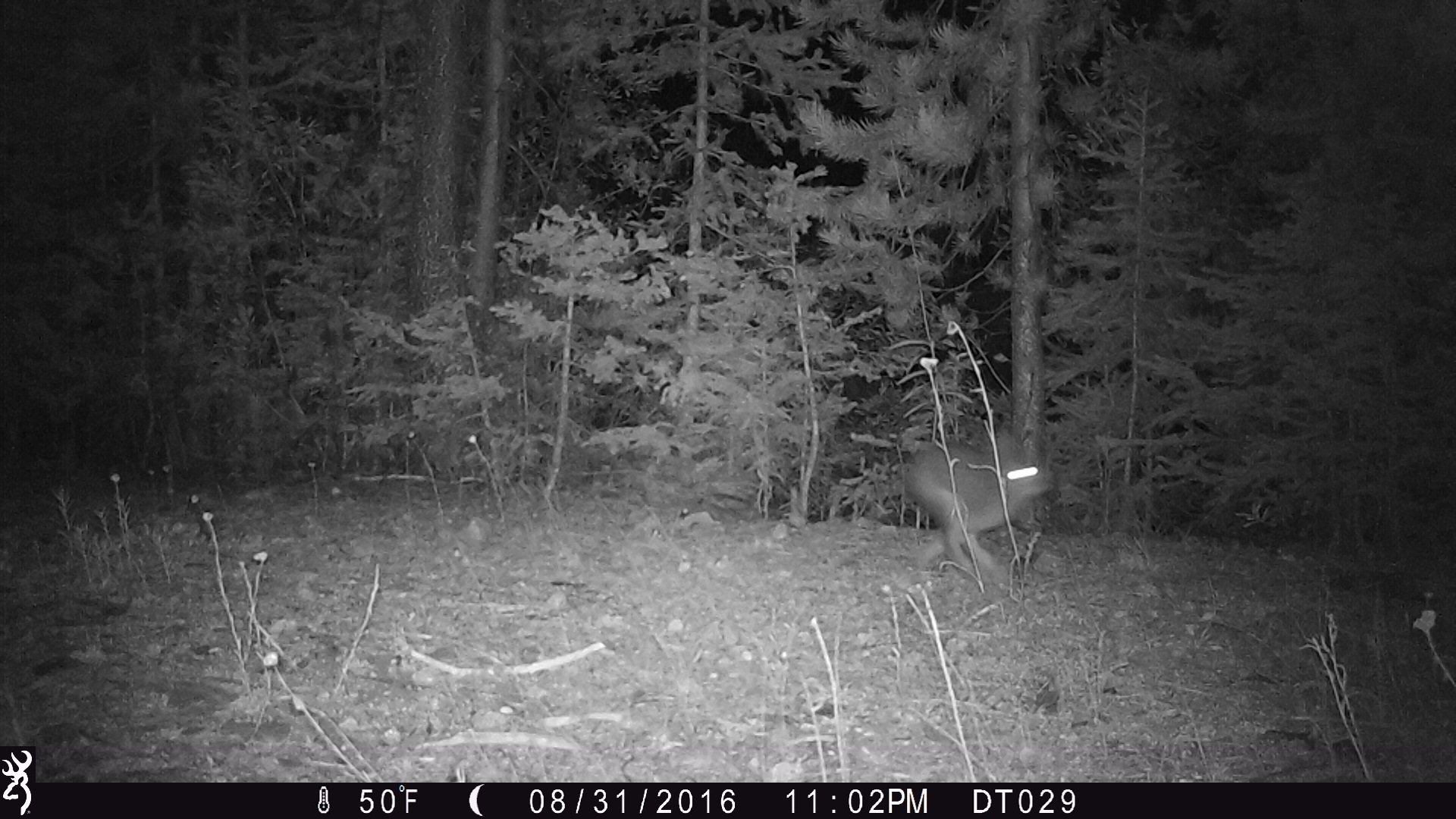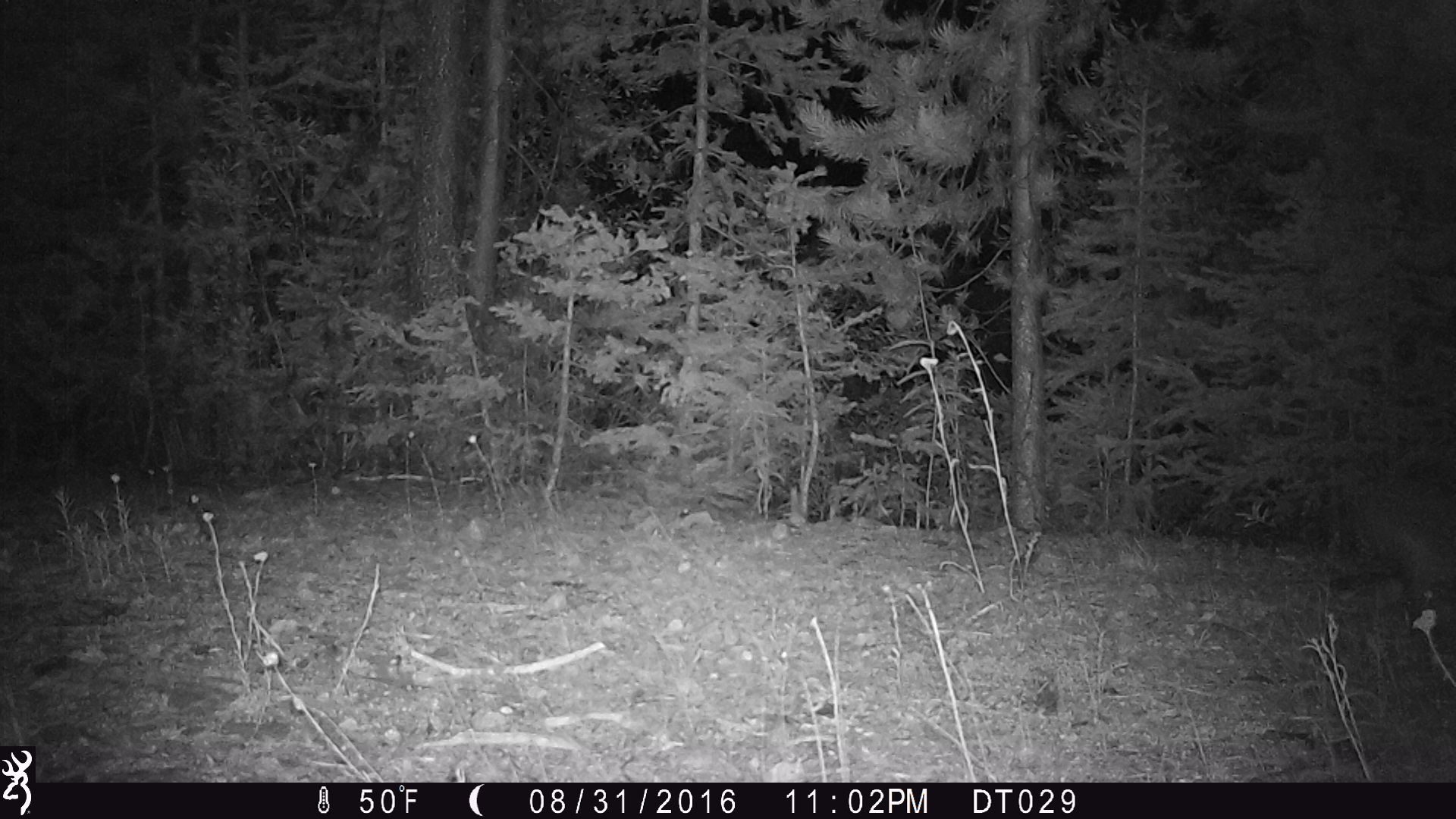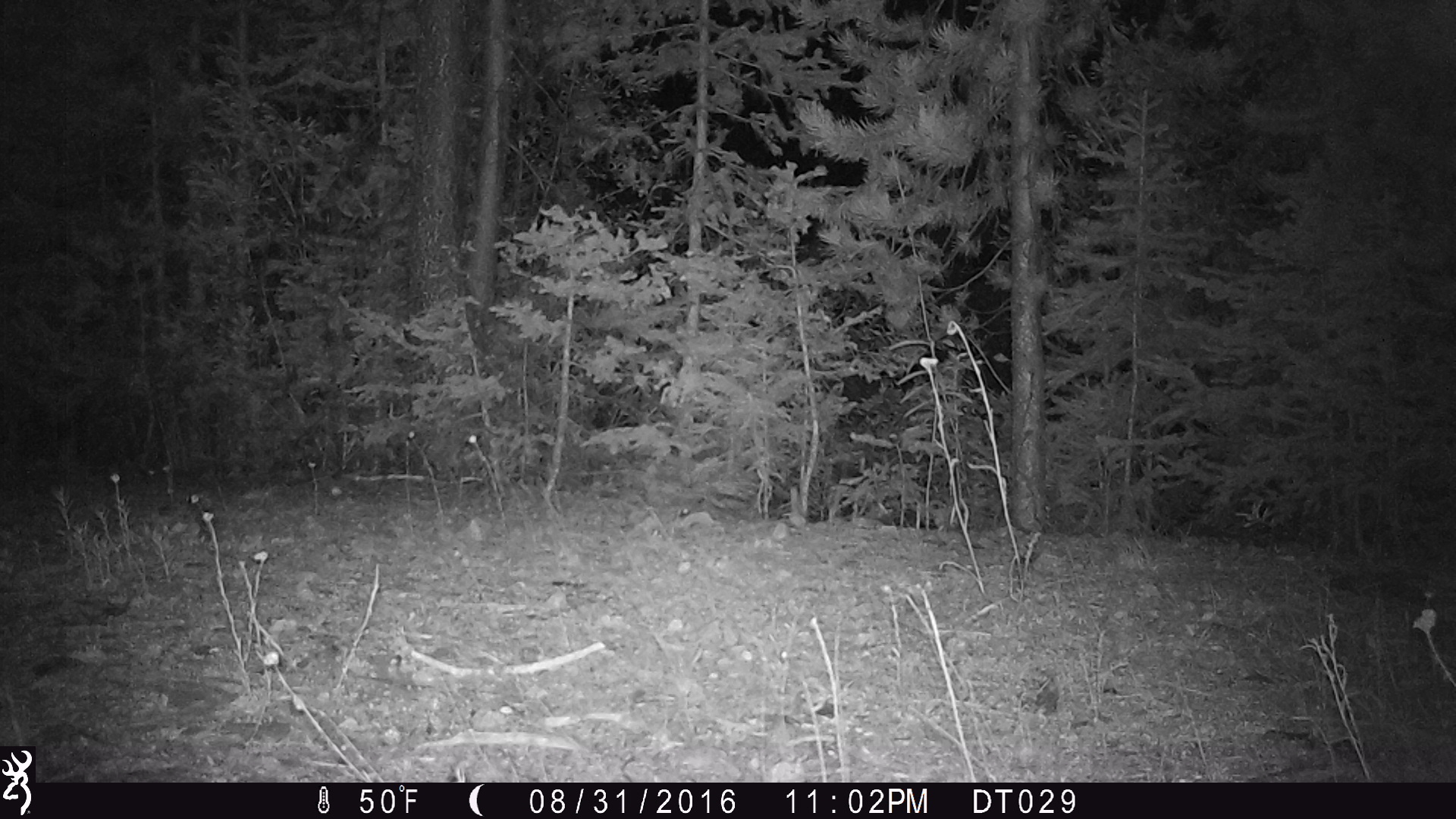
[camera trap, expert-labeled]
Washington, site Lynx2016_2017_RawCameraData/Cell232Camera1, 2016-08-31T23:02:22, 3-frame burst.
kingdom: Animalia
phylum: Chordata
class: Mammalia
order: Lagomorpha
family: Leporidae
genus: Lepus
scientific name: Lepus americanus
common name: snowshoe hare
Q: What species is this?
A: Lepus americanus (snowshoe hare).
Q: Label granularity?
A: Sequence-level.